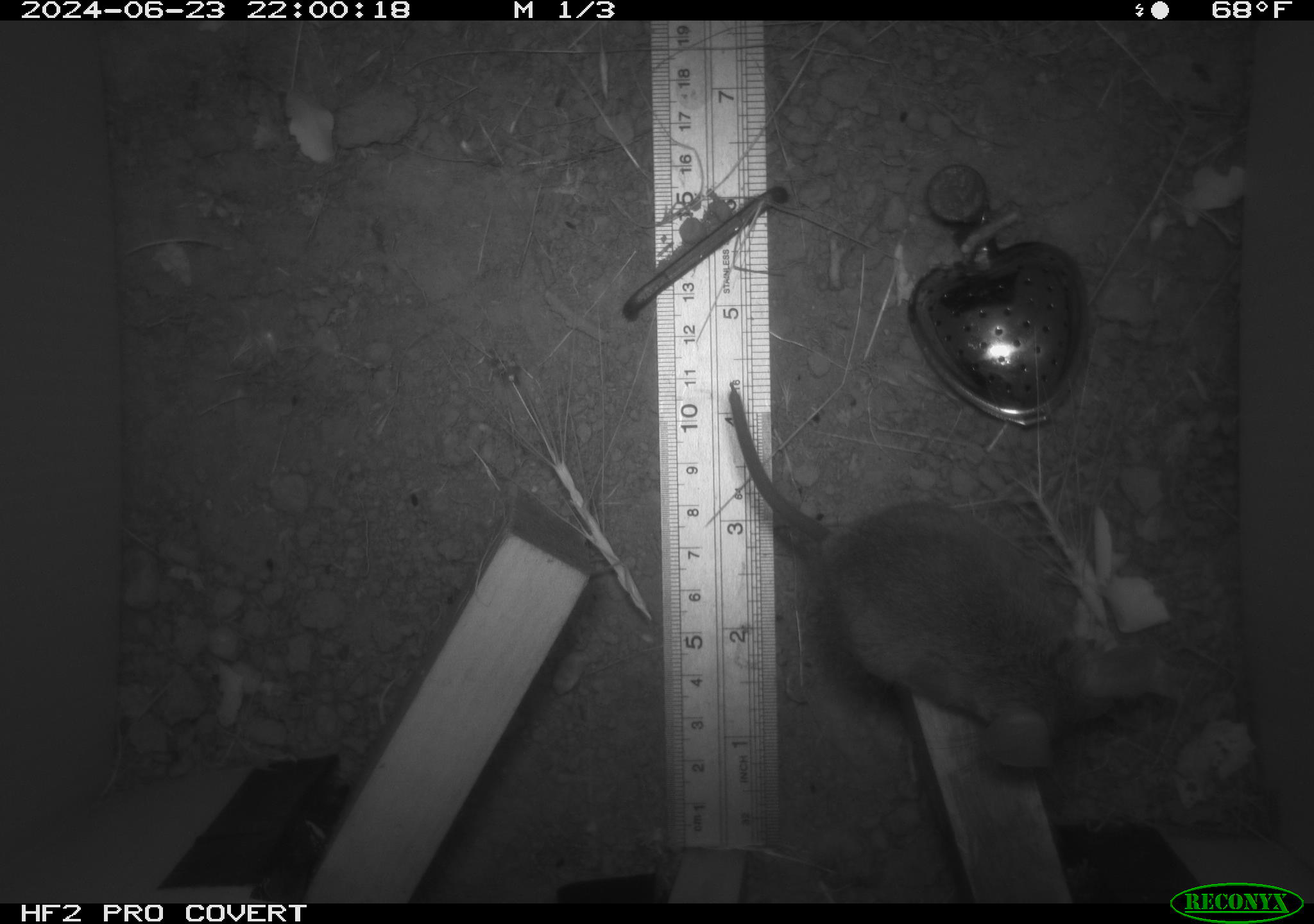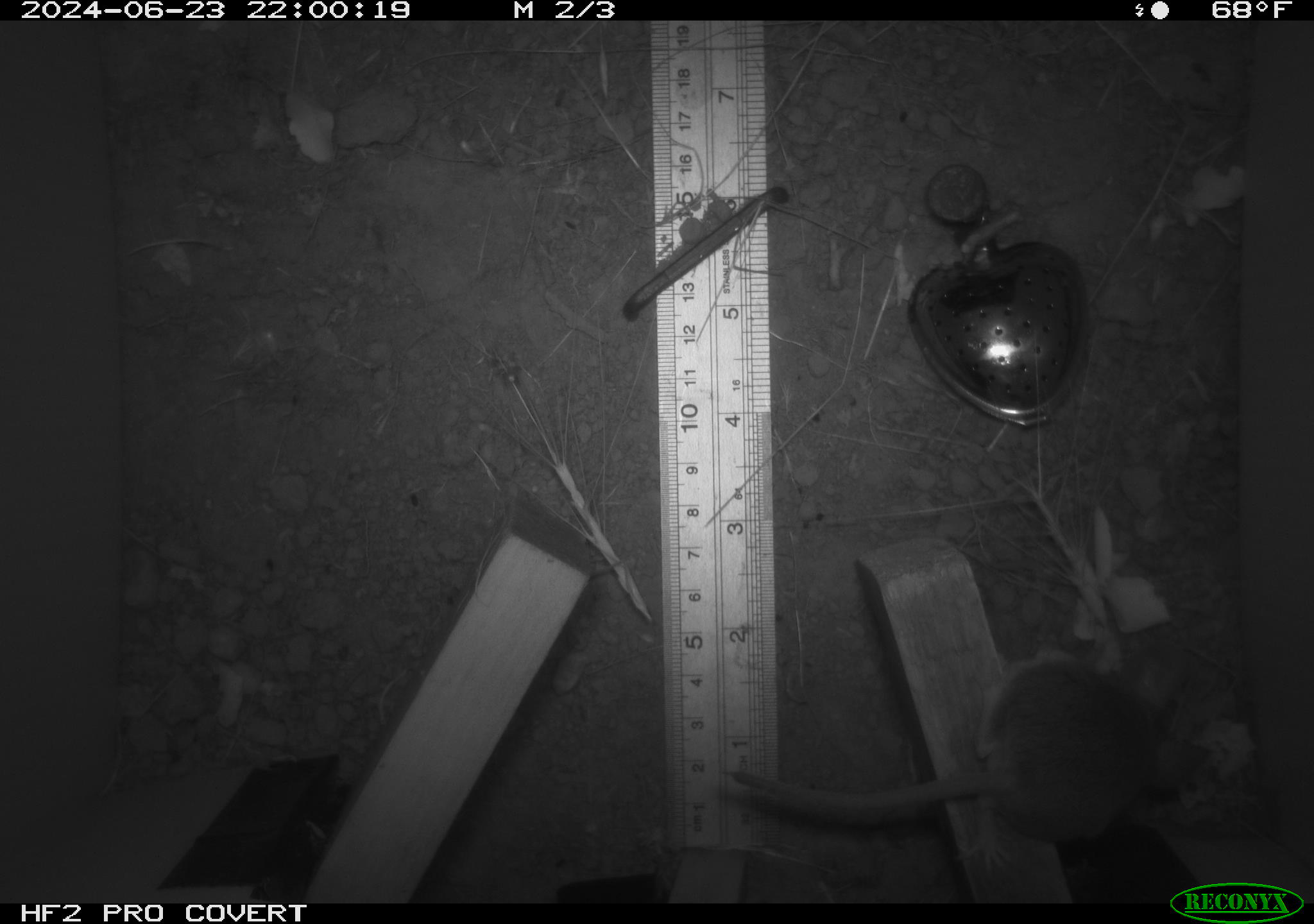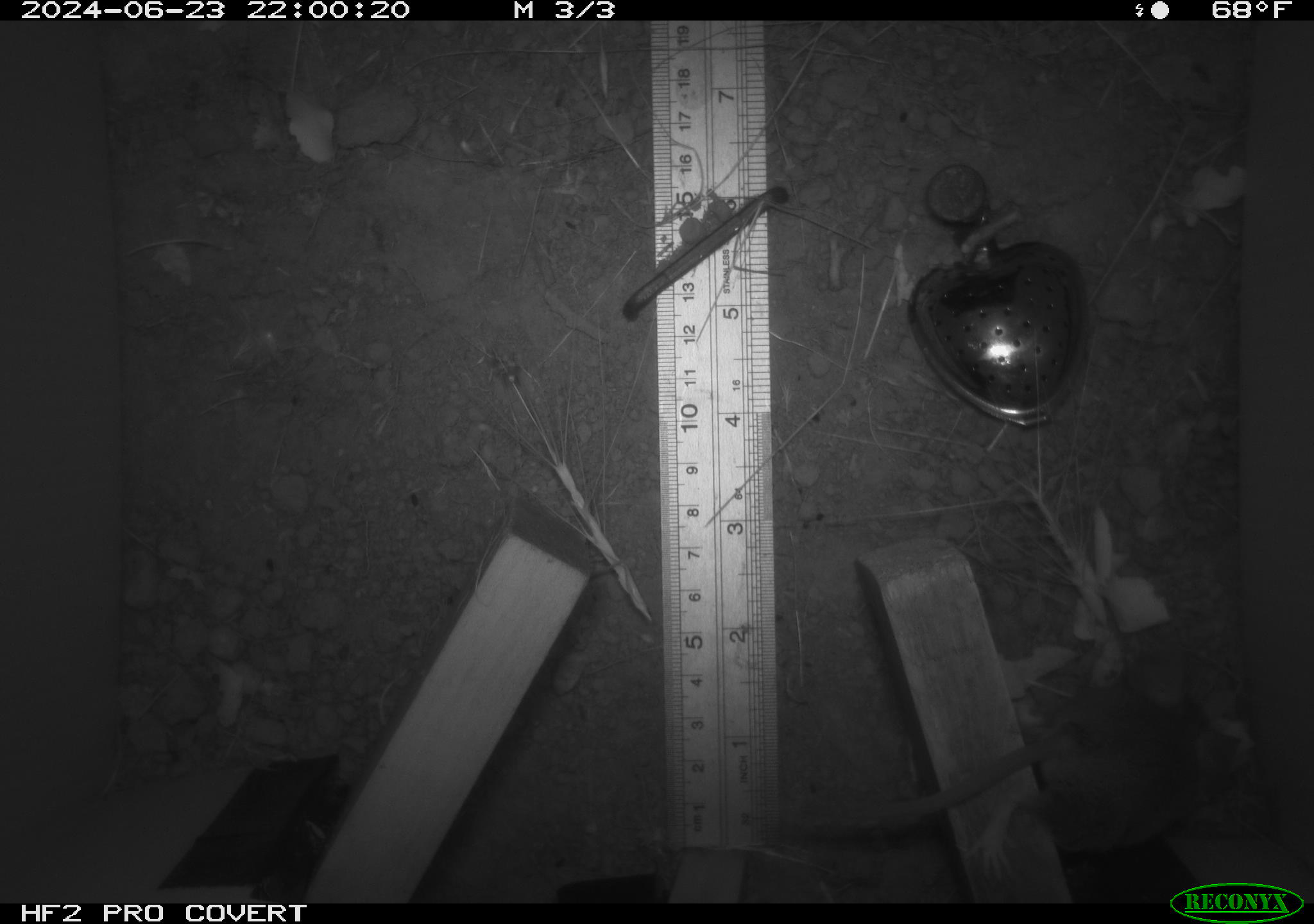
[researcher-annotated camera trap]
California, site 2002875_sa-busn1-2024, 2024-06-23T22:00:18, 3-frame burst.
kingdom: Animalia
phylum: Chordata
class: Mammalia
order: Rodentia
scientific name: Rodentia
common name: rodent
Rodent (Rodentia).